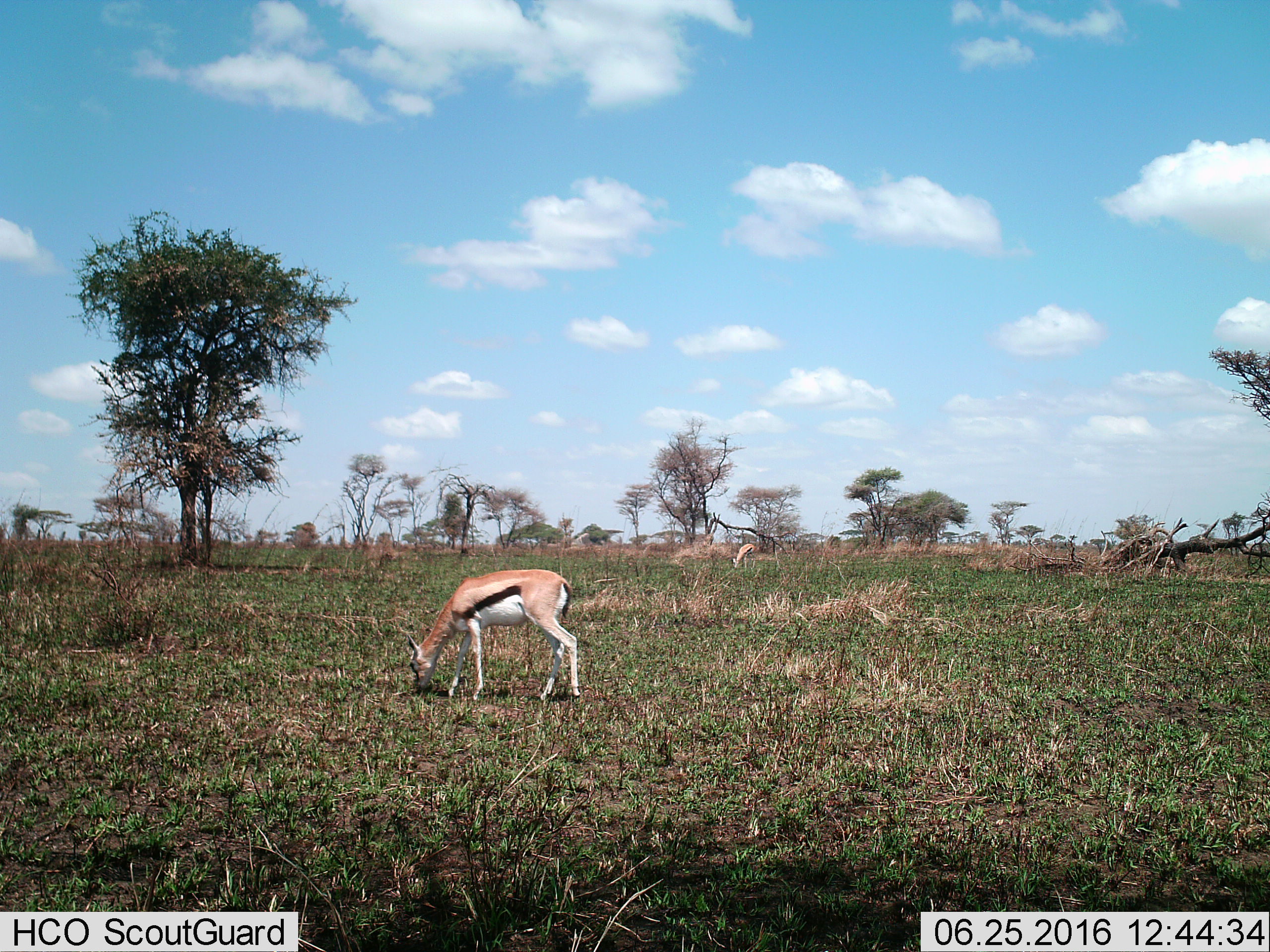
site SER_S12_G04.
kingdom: Animalia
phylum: Chordata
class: Mammalia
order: Artiodactyla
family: Bovidae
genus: Eudorcas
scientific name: Eudorcas thomsonii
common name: thomson's gazelle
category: gazellethomsons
Gazellethomsons (thomson's gazelle) (Eudorcas thomsonii), count 2. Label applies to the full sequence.